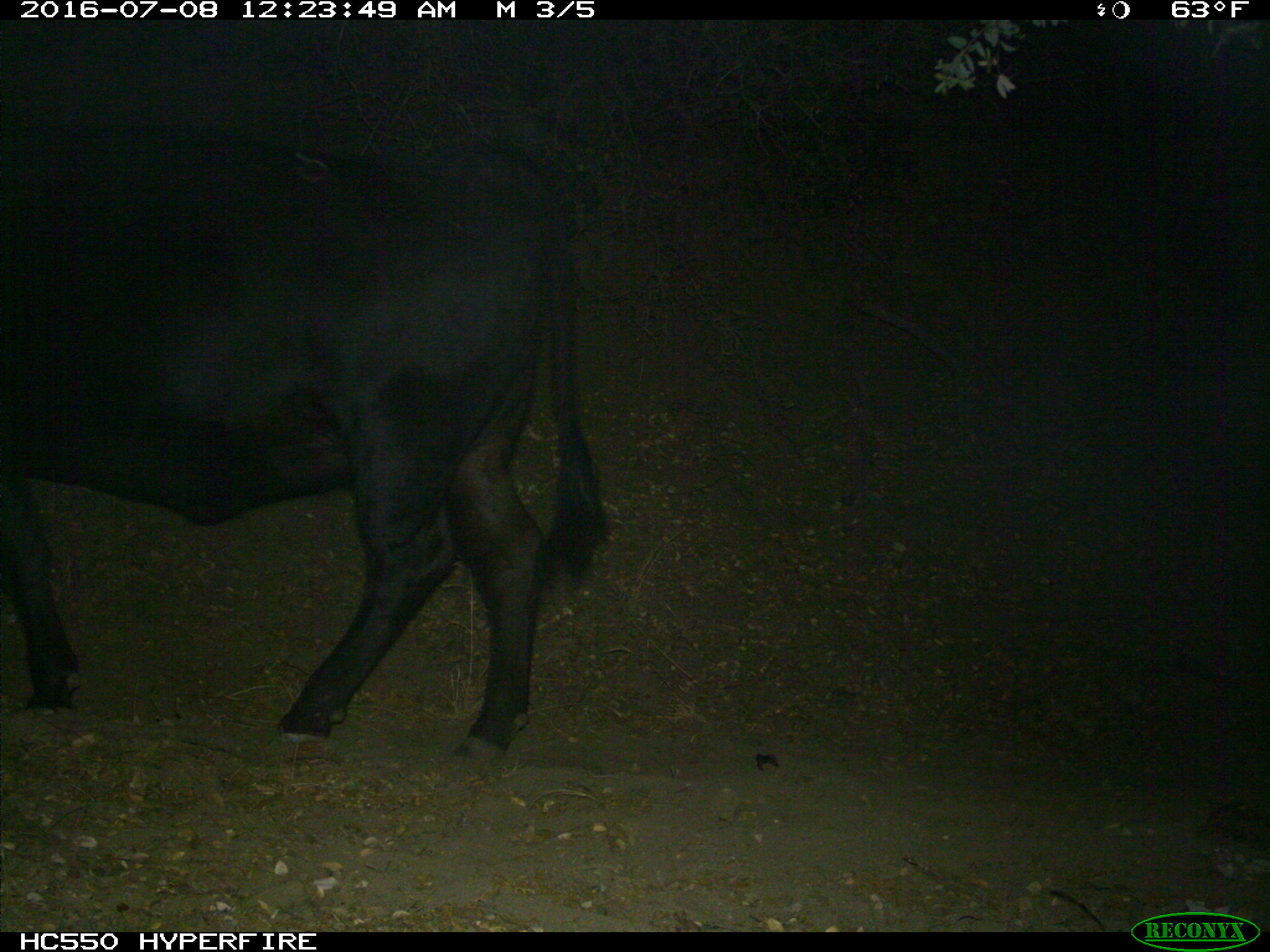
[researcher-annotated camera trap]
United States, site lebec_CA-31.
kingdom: Animalia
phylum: Chordata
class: Mammalia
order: Artiodactyla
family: Bovidae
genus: Bos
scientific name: Bos taurus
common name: domestic cow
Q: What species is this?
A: Bos taurus (domestic cow).